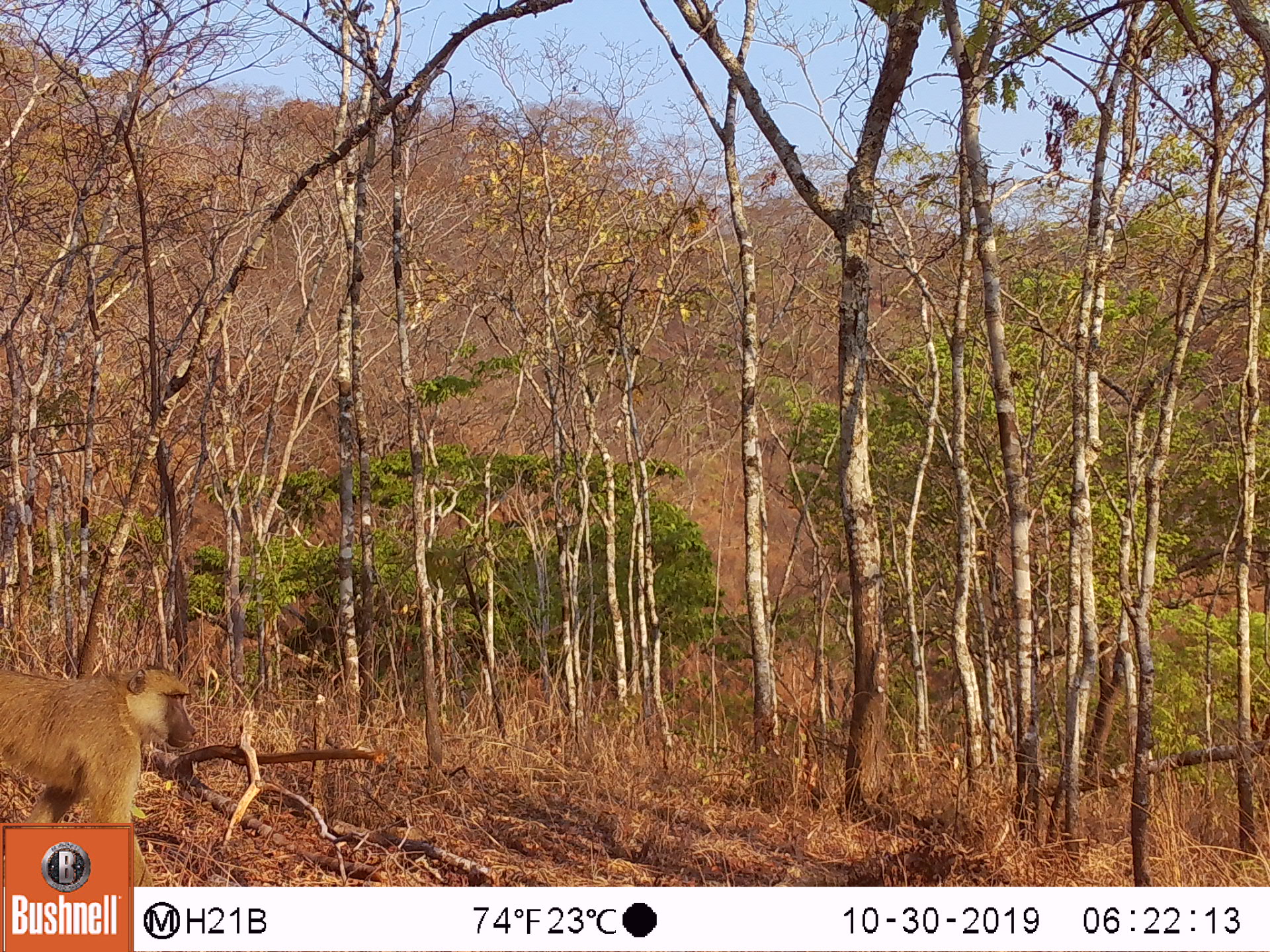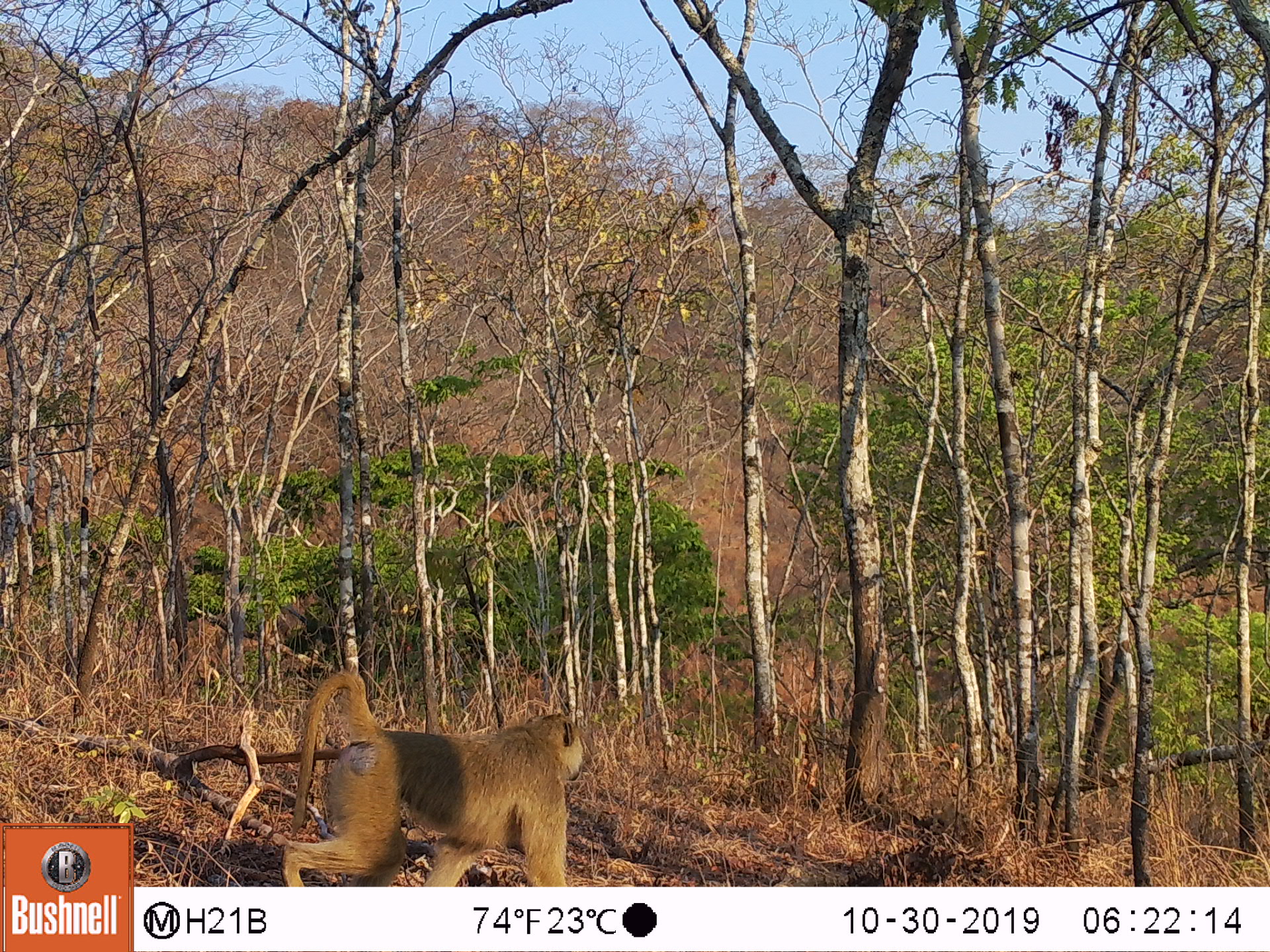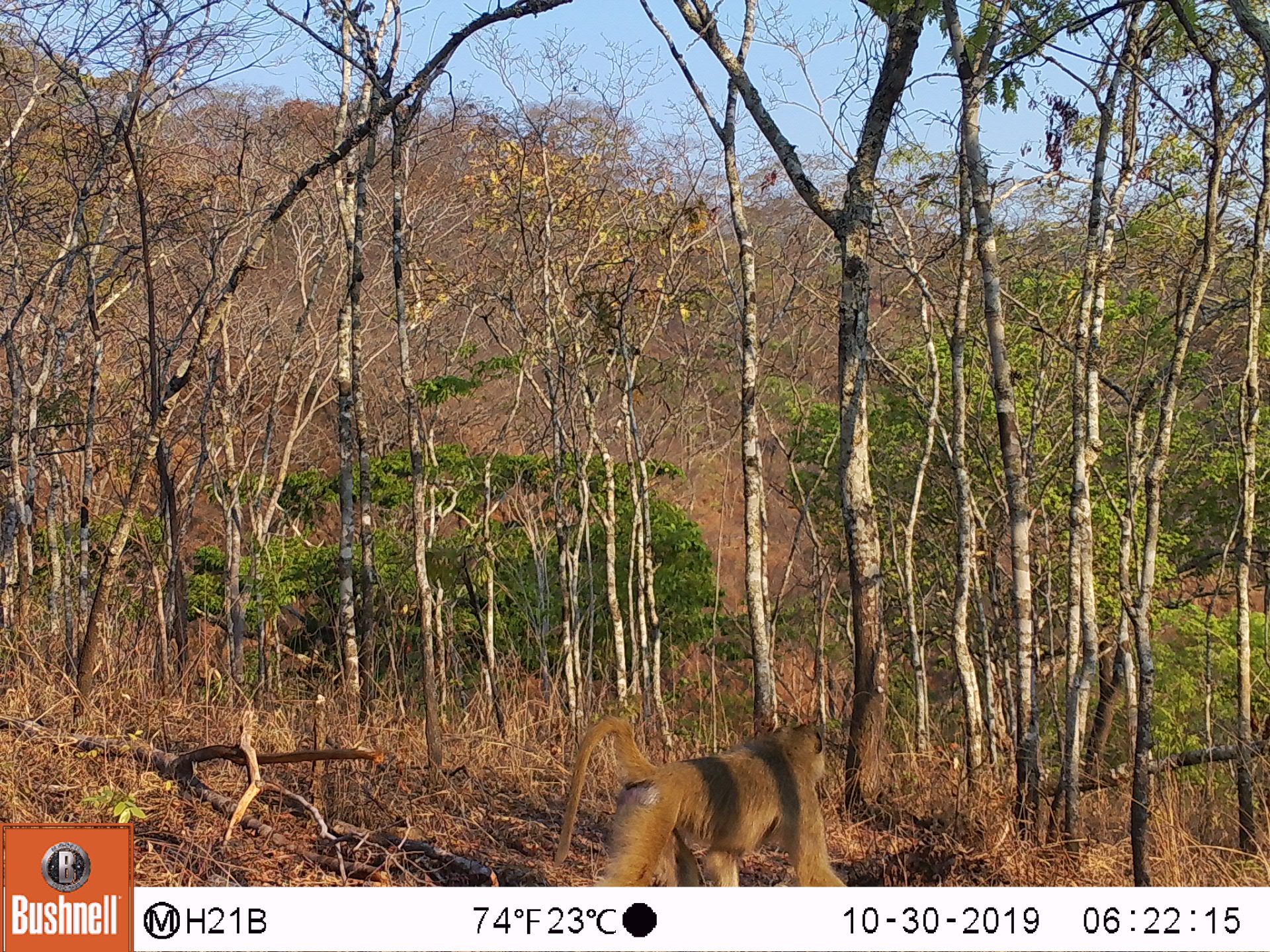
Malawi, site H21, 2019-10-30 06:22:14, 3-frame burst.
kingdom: Animalia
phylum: Chordata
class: Mammalia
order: Primates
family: Cercopithecidae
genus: Papio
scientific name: Papio cynocephalus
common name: yellow baboon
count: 1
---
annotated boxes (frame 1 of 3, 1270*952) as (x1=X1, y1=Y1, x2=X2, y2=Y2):
yellow baboon: (x1=5, y1=658, x2=196, y2=818)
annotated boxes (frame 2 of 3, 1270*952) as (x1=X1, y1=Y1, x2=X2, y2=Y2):
yellow baboon: (x1=276, y1=671, x2=585, y2=882)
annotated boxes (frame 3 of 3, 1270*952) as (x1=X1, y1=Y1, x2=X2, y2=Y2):
yellow baboon: (x1=550, y1=715, x2=833, y2=883)